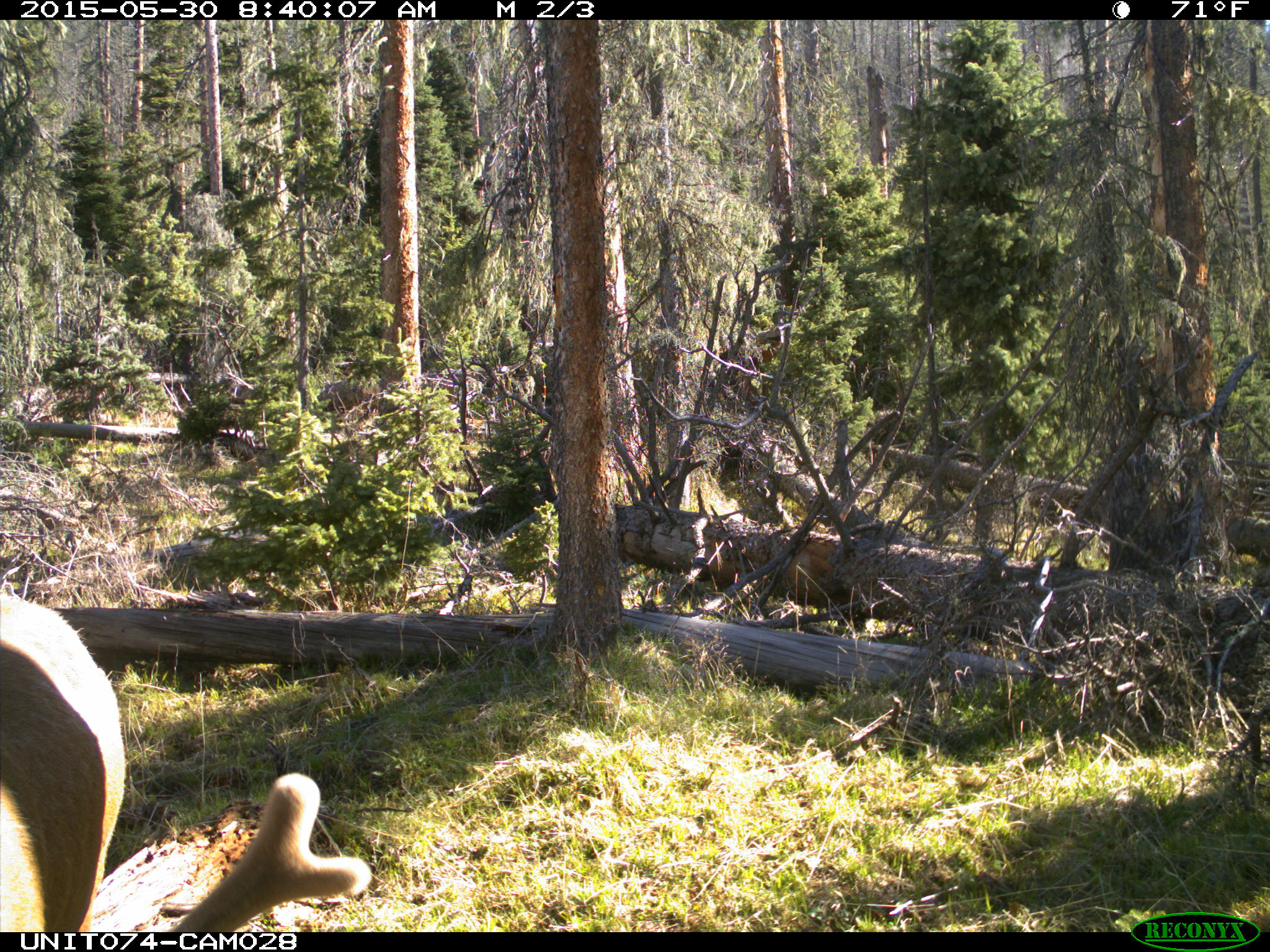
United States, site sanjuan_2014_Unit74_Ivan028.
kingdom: Animalia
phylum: Chordata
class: Mammalia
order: Artiodactyla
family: Cervidae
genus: Cervus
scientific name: Cervus elaphus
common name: red deer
Cervus elaphus (red deer).